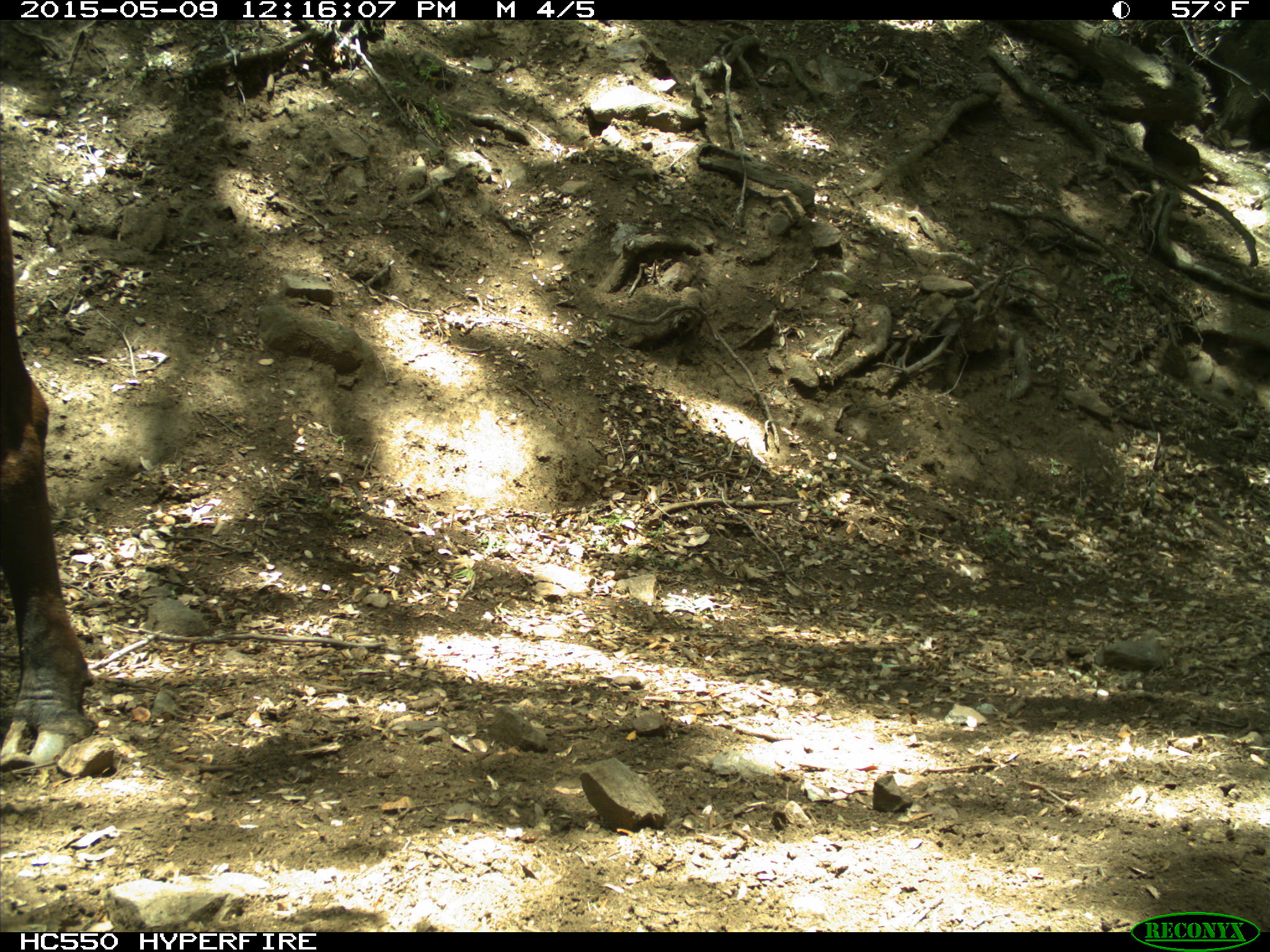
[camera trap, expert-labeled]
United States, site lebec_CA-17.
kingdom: Animalia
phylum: Chordata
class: Mammalia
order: Artiodactyla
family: Bovidae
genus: Bos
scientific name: Bos taurus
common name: domestic cow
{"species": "Bos taurus (domestic cow)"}